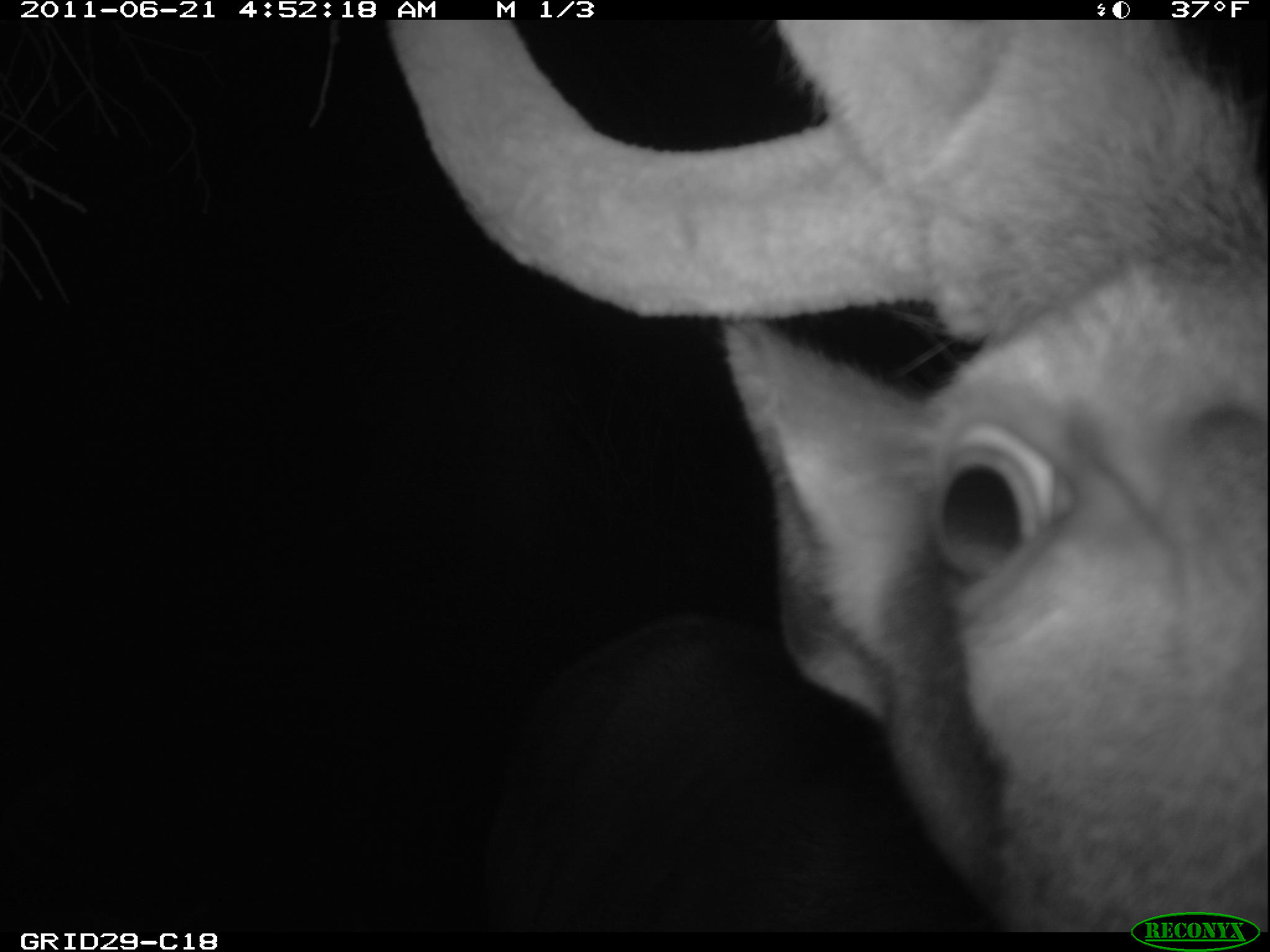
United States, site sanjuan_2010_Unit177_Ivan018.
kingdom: Animalia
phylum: Chordata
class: Mammalia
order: Artiodactyla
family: Cervidae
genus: Cervus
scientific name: Cervus elaphus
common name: red deer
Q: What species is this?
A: Cervus elaphus (red deer).